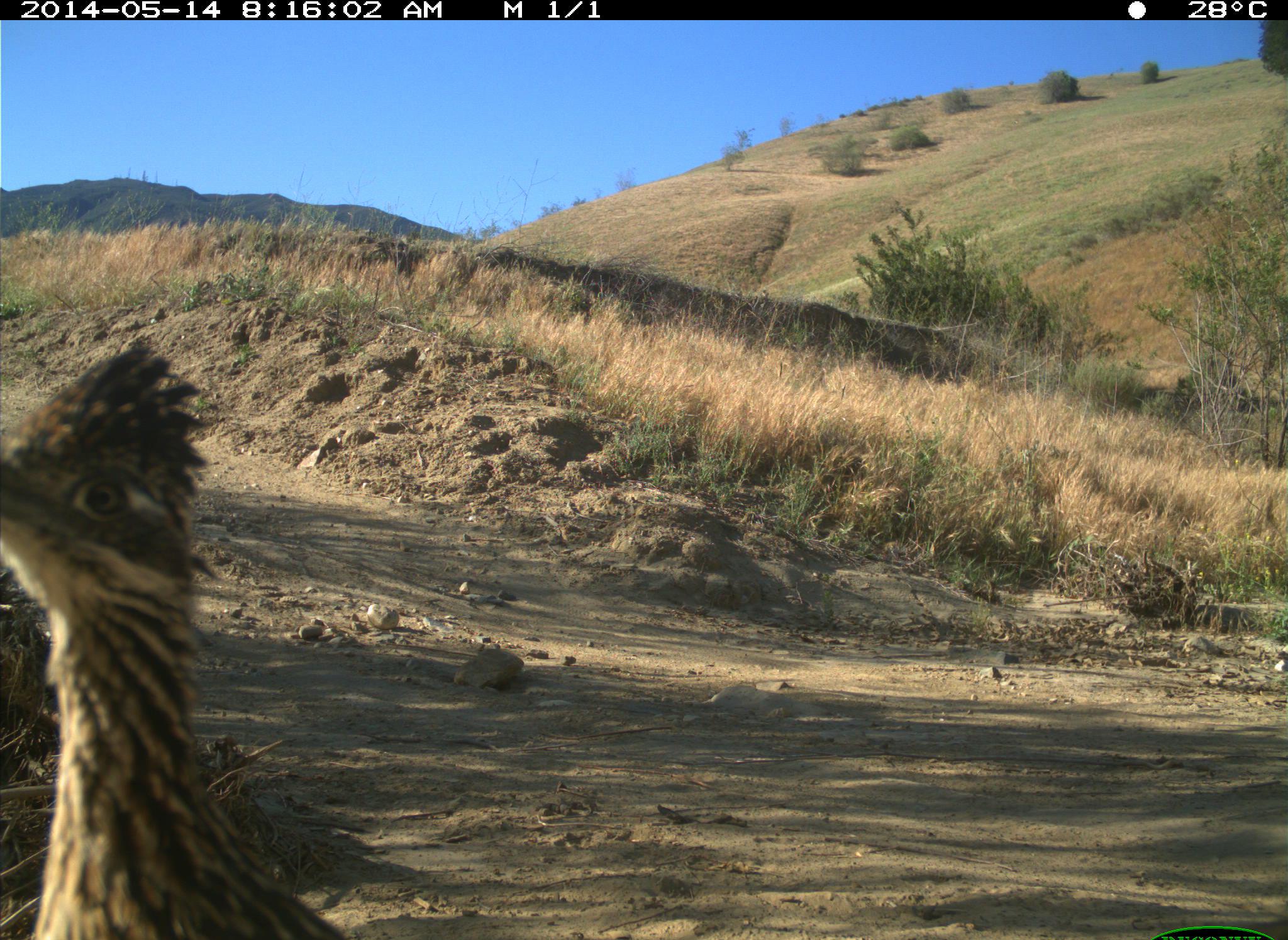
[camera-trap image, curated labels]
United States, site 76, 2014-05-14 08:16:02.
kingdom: Animalia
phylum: Chordata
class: Aves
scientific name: Aves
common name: bird